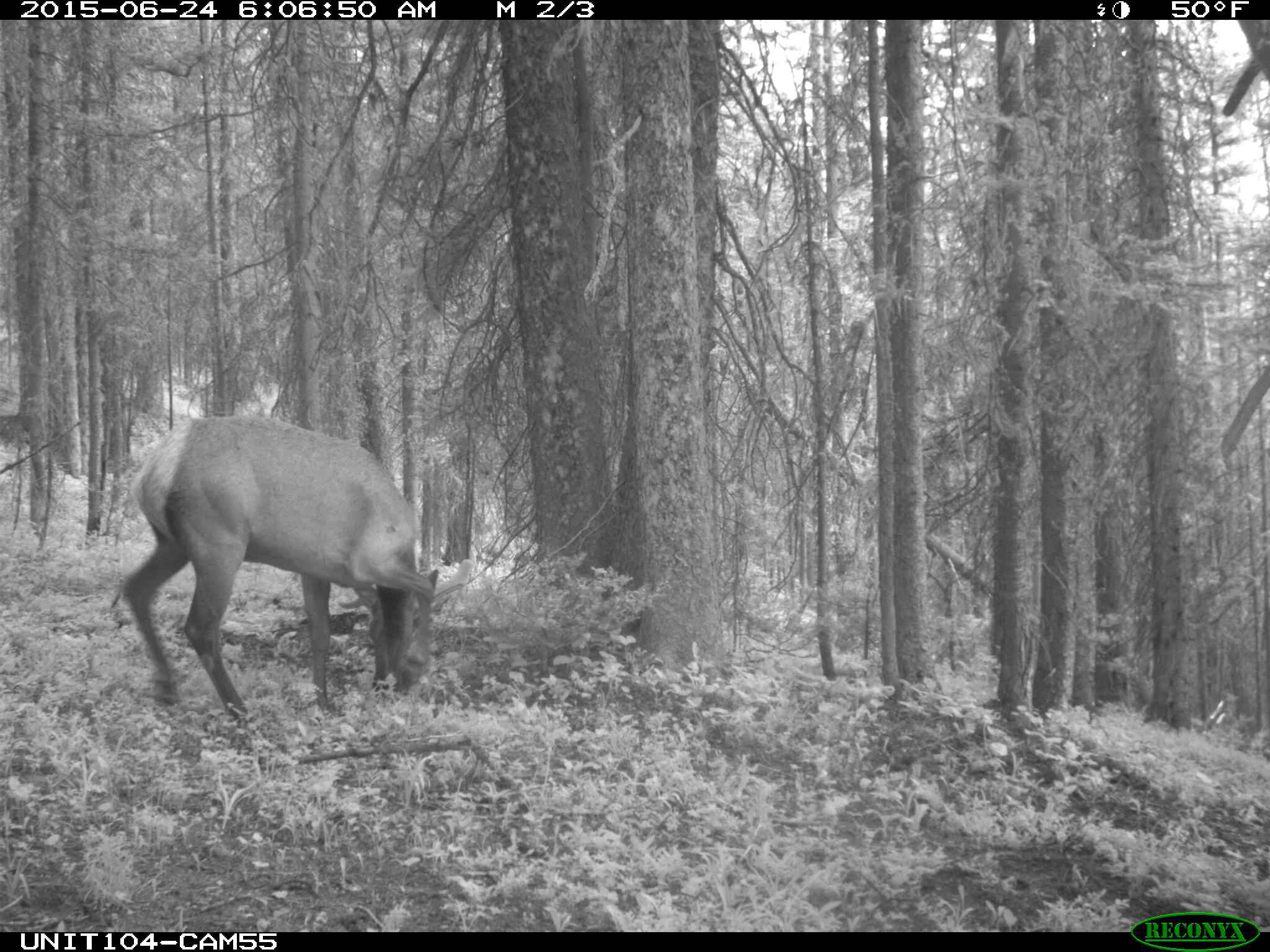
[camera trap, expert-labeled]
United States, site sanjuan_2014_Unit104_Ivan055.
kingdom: Animalia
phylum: Chordata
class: Mammalia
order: Artiodactyla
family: Cervidae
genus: Cervus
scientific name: Cervus elaphus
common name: red deer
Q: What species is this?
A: Cervus elaphus (red deer).